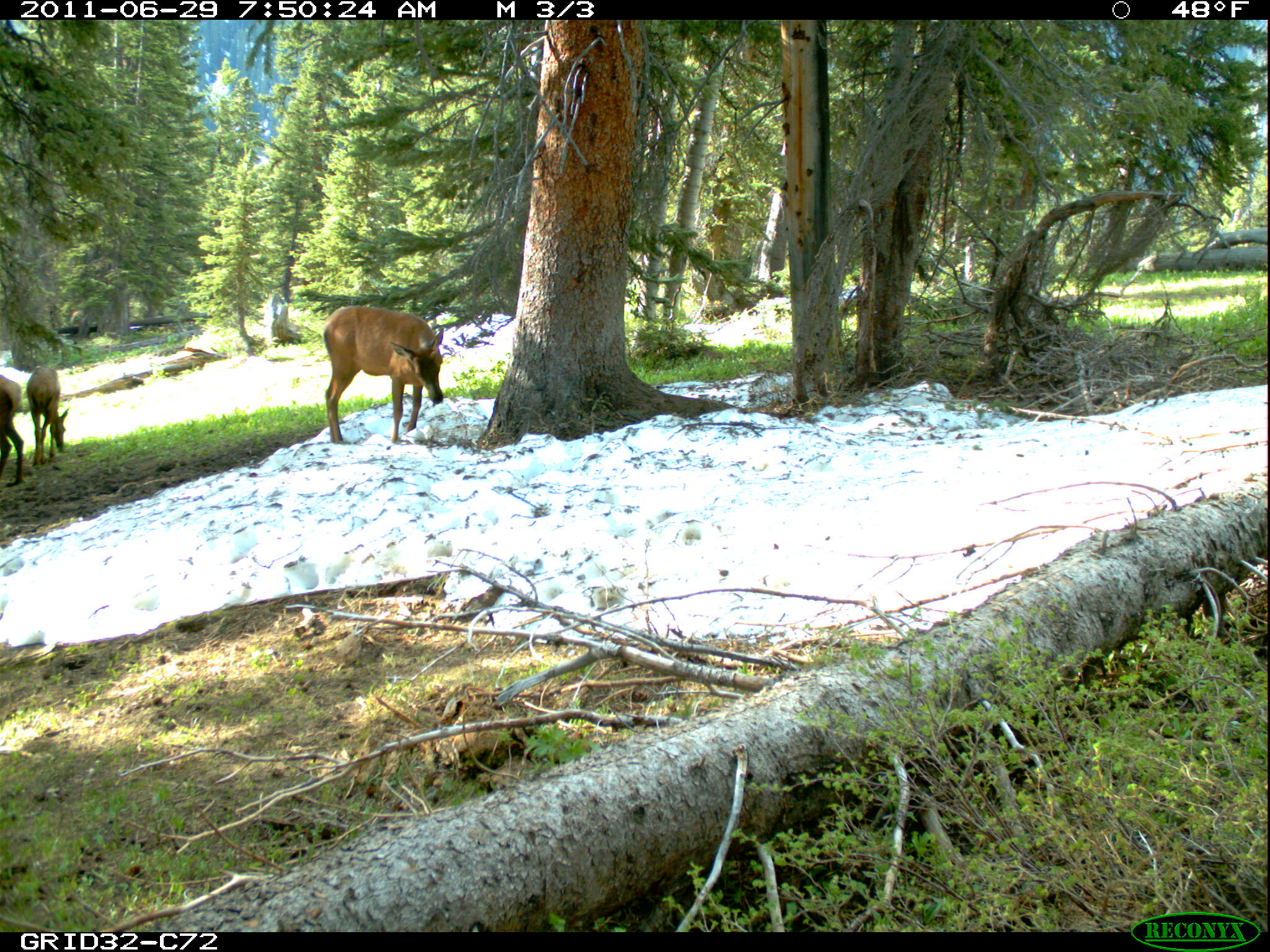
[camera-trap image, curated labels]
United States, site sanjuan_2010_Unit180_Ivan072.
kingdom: Animalia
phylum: Chordata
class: Mammalia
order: Artiodactyla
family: Cervidae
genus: Cervus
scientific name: Cervus elaphus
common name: red deer